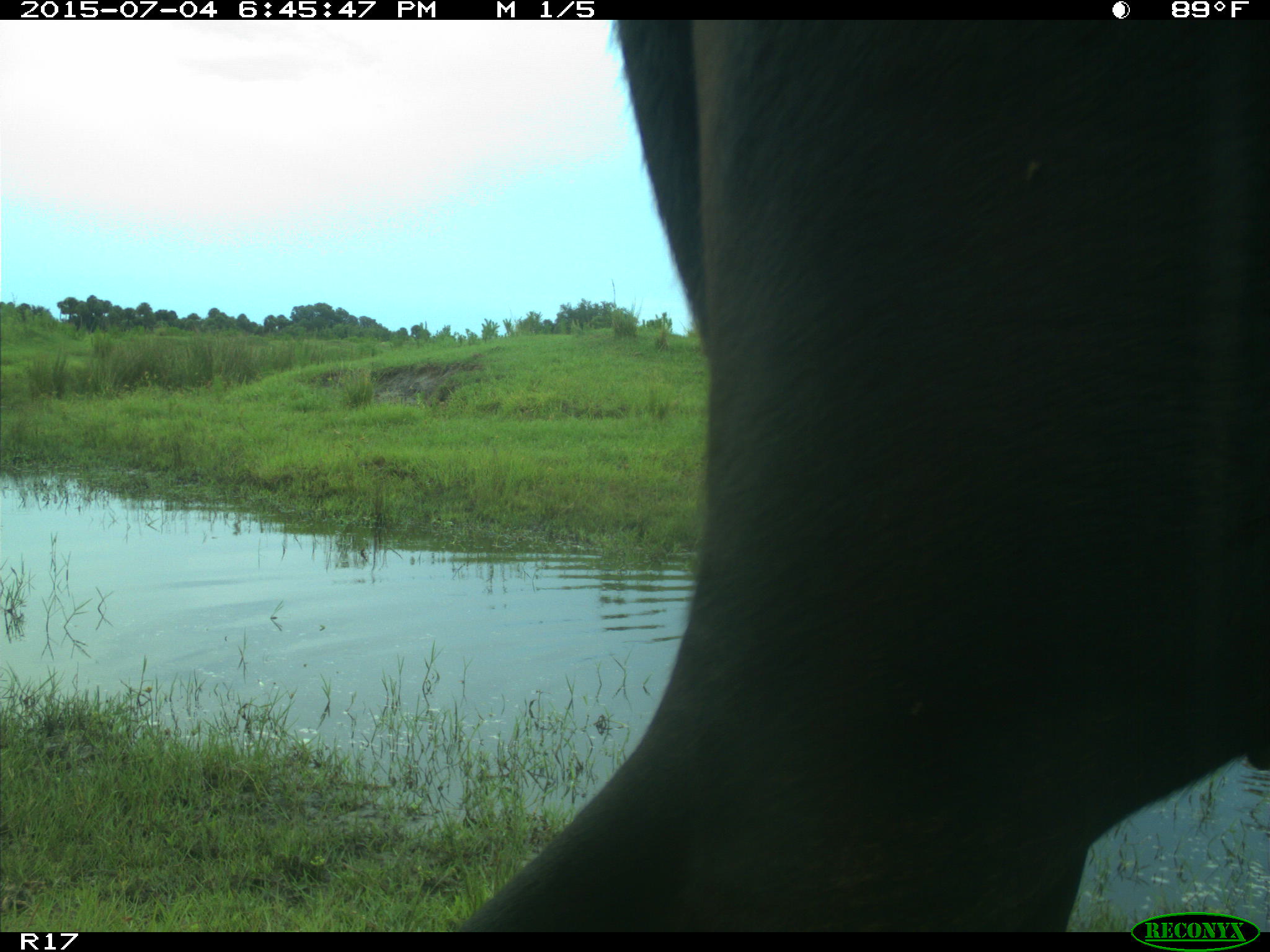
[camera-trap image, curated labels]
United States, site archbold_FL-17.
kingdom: Animalia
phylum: Chordata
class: Mammalia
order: Artiodactyla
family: Bovidae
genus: Bos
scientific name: Bos taurus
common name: domestic cow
Bos taurus (domestic cow).